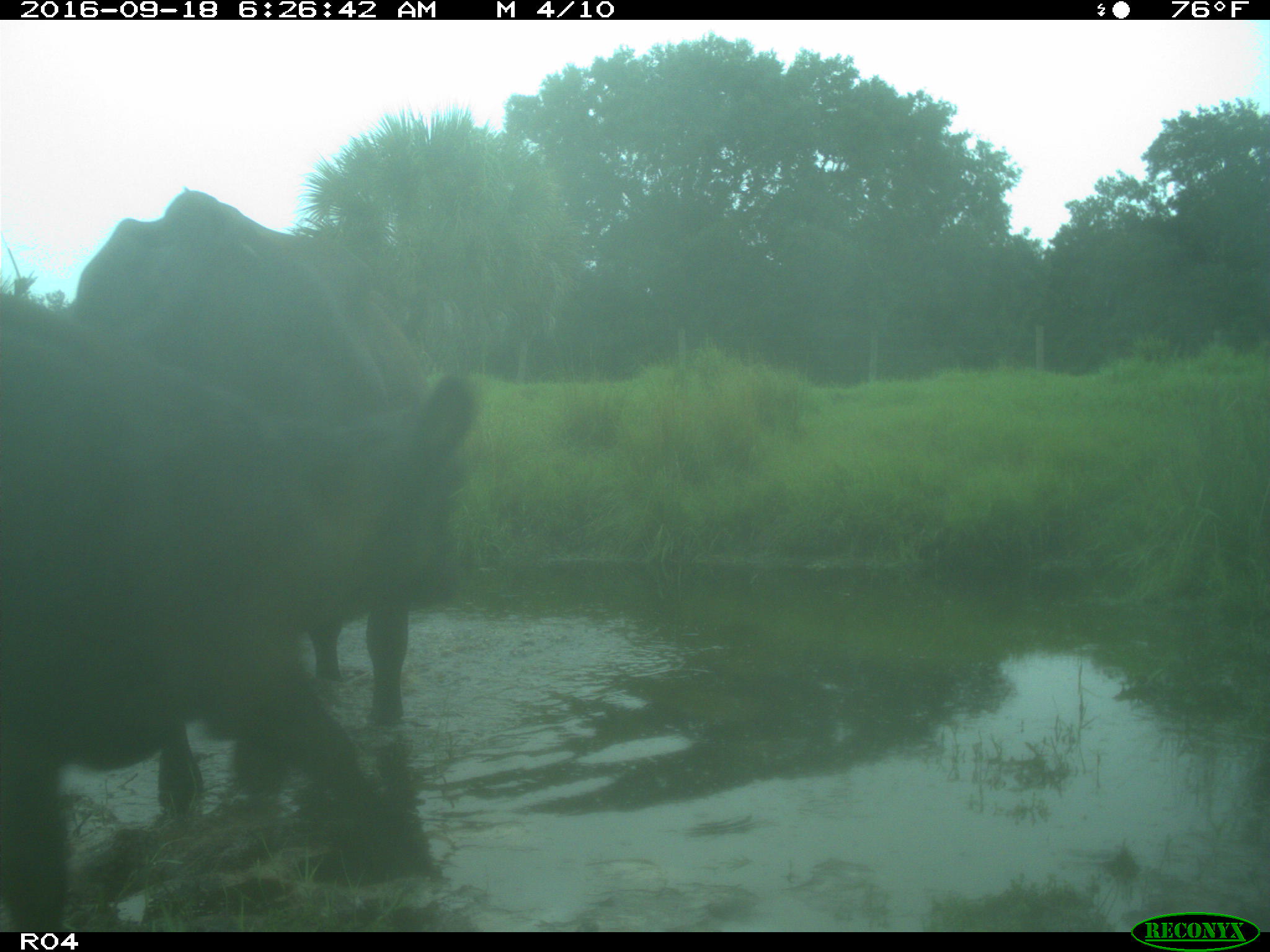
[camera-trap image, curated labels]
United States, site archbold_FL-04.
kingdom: Animalia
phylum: Chordata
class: Mammalia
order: Artiodactyla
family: Bovidae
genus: Bos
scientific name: Bos taurus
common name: domestic cow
Bos taurus (domestic cow).